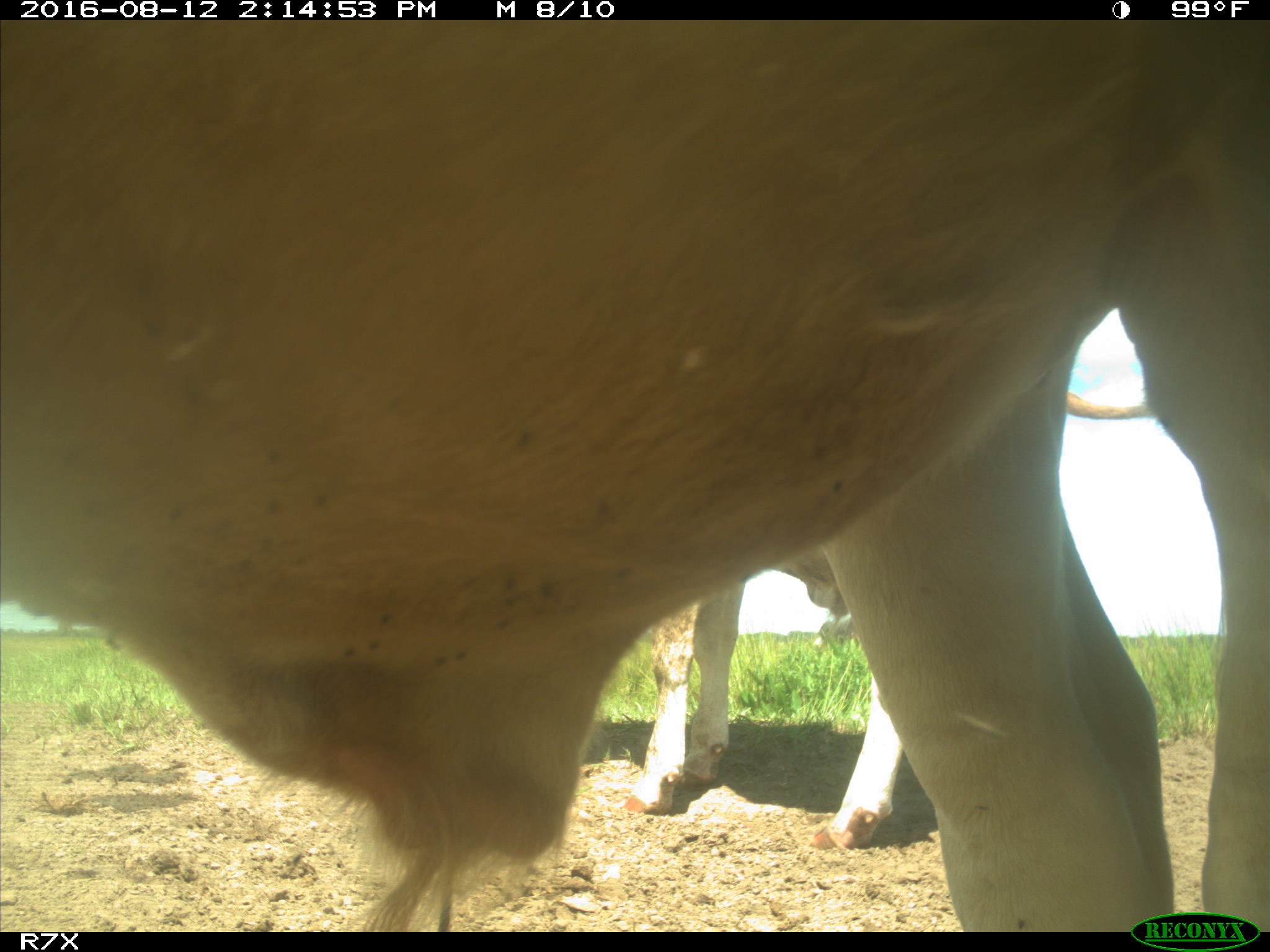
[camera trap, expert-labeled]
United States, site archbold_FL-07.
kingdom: Animalia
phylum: Chordata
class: Mammalia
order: Artiodactyla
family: Bovidae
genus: Bos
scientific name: Bos taurus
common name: domestic cow